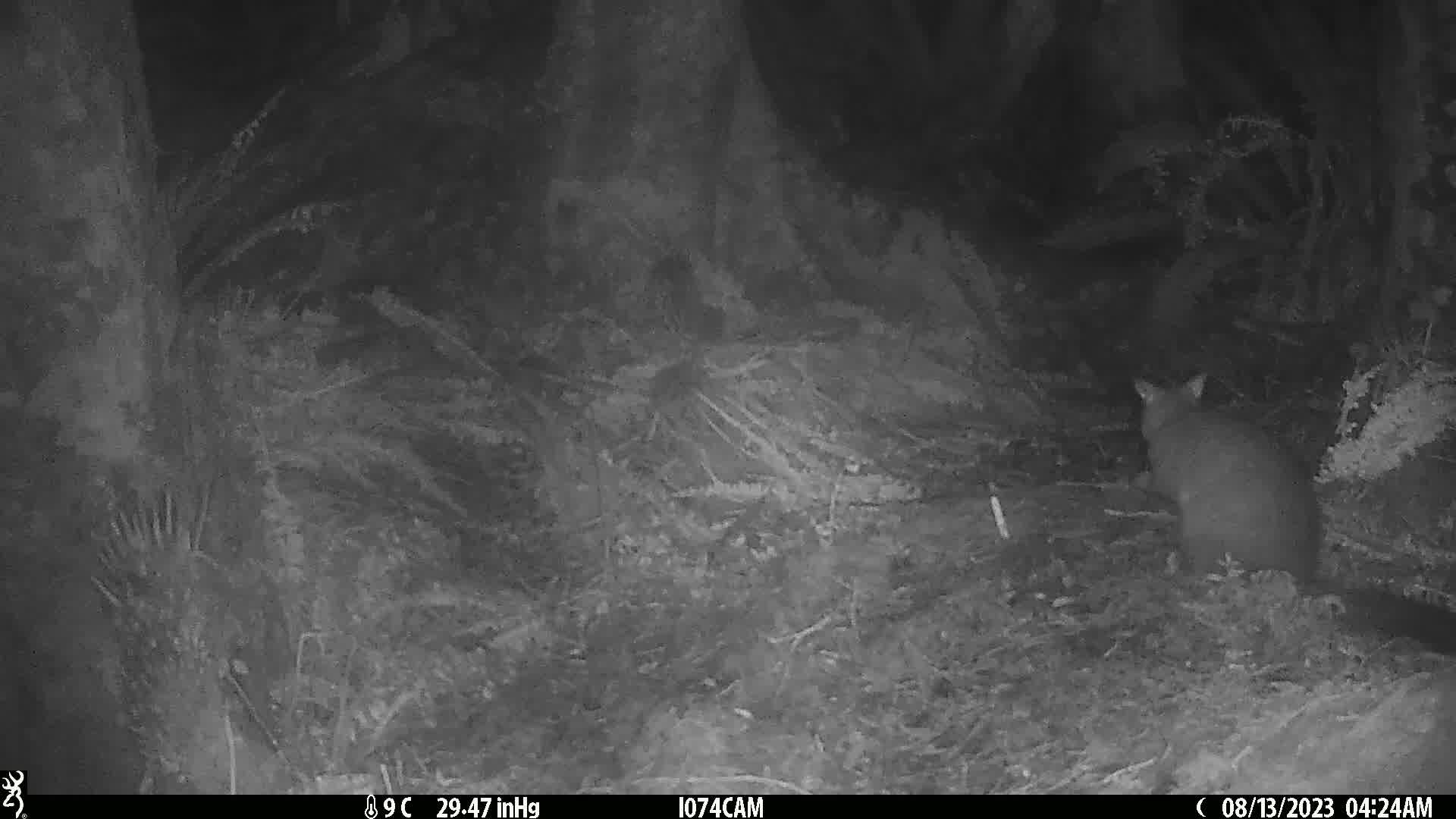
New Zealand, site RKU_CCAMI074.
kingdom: Animalia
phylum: Chordata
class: Mammalia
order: Diprotodontia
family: Phalangeridae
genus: Trichosurus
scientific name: Trichosurus vulpecula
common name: common brushtail possum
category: possum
Possum (common brushtail possum) (Trichosurus vulpecula).